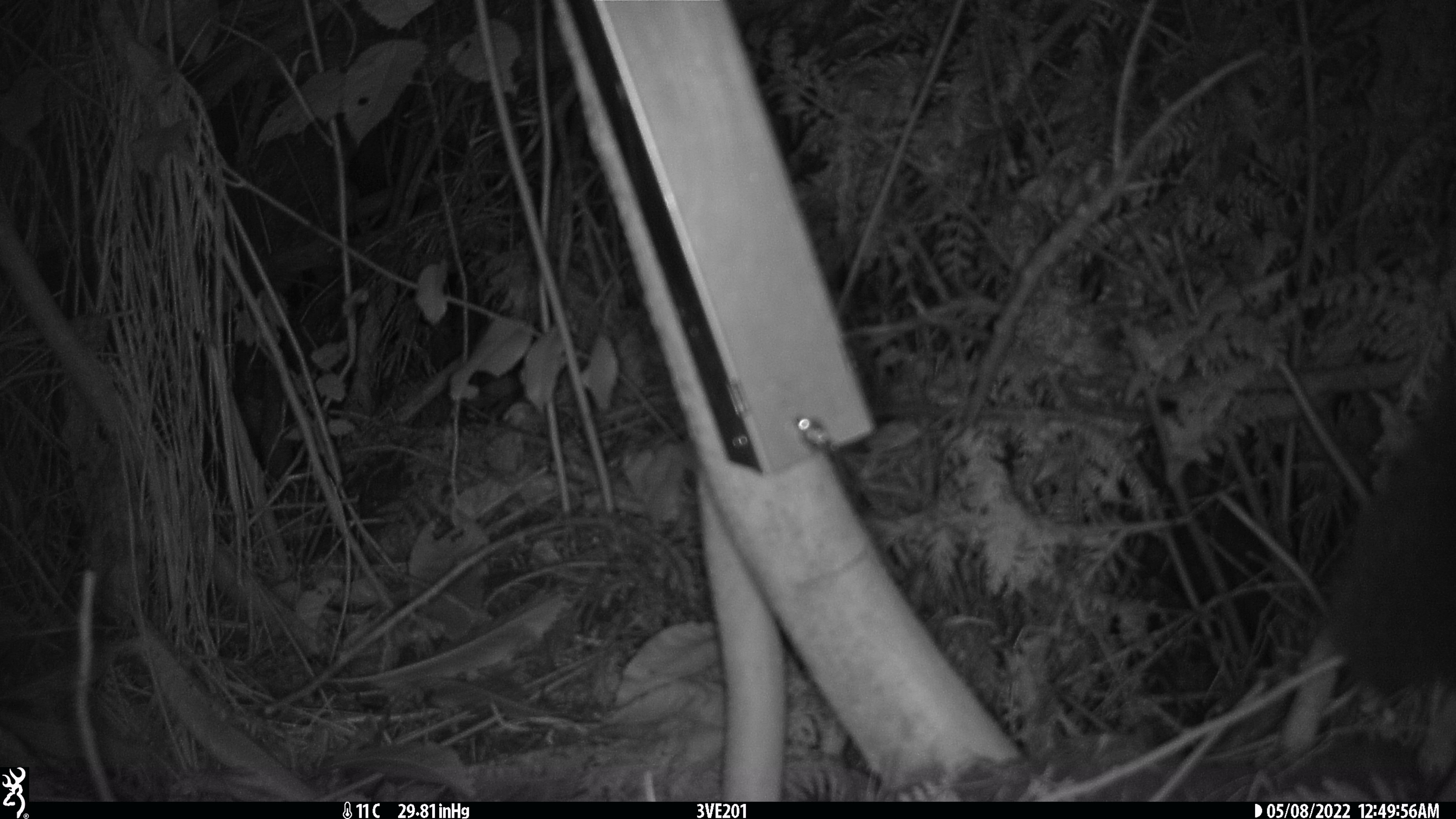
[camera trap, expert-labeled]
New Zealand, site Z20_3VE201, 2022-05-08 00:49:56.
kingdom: Animalia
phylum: Chordata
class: Mammalia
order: Diprotodontia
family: Phalangeridae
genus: Trichosurus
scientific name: Trichosurus vulpecula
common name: common brushtail possum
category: possum